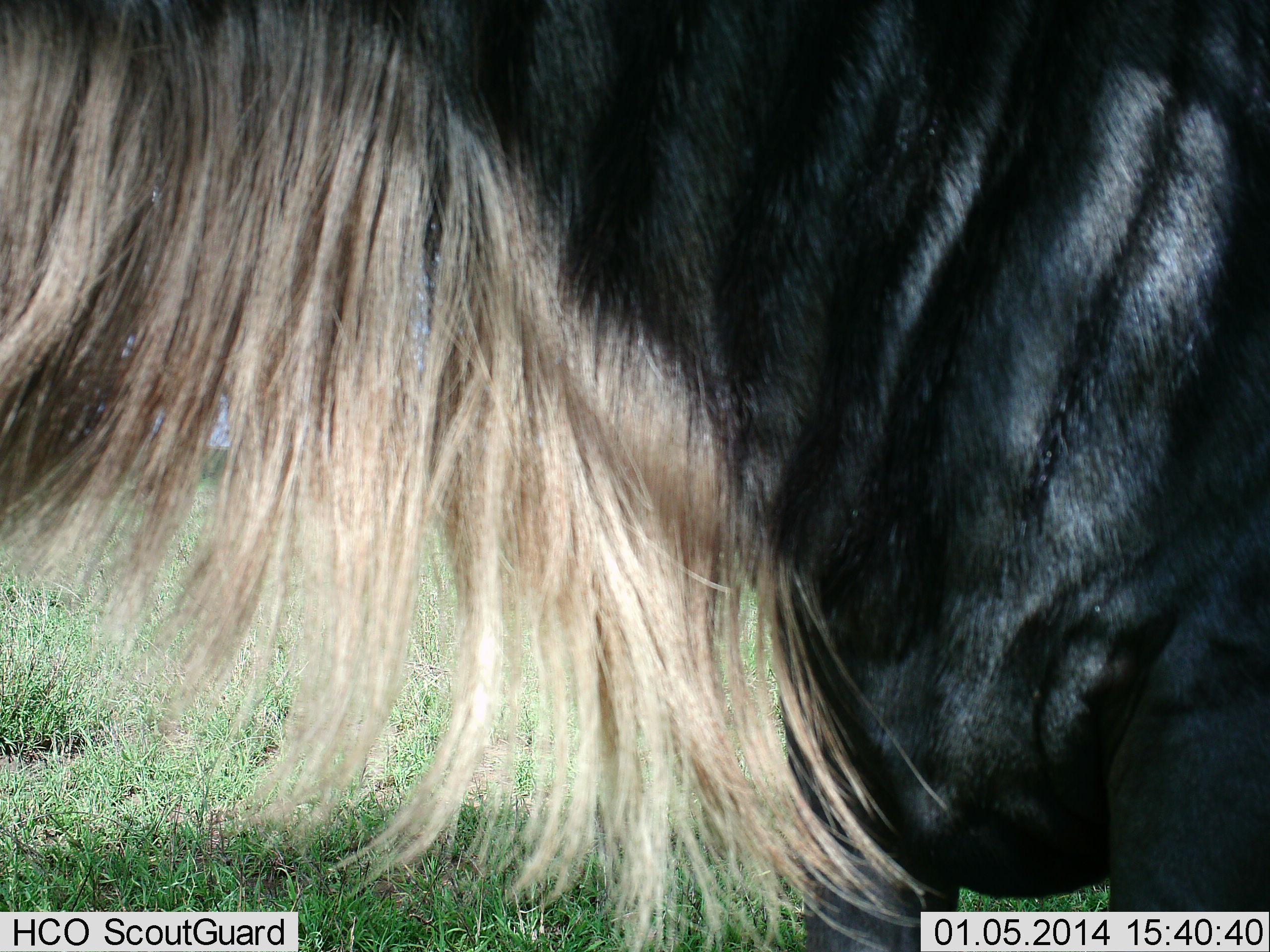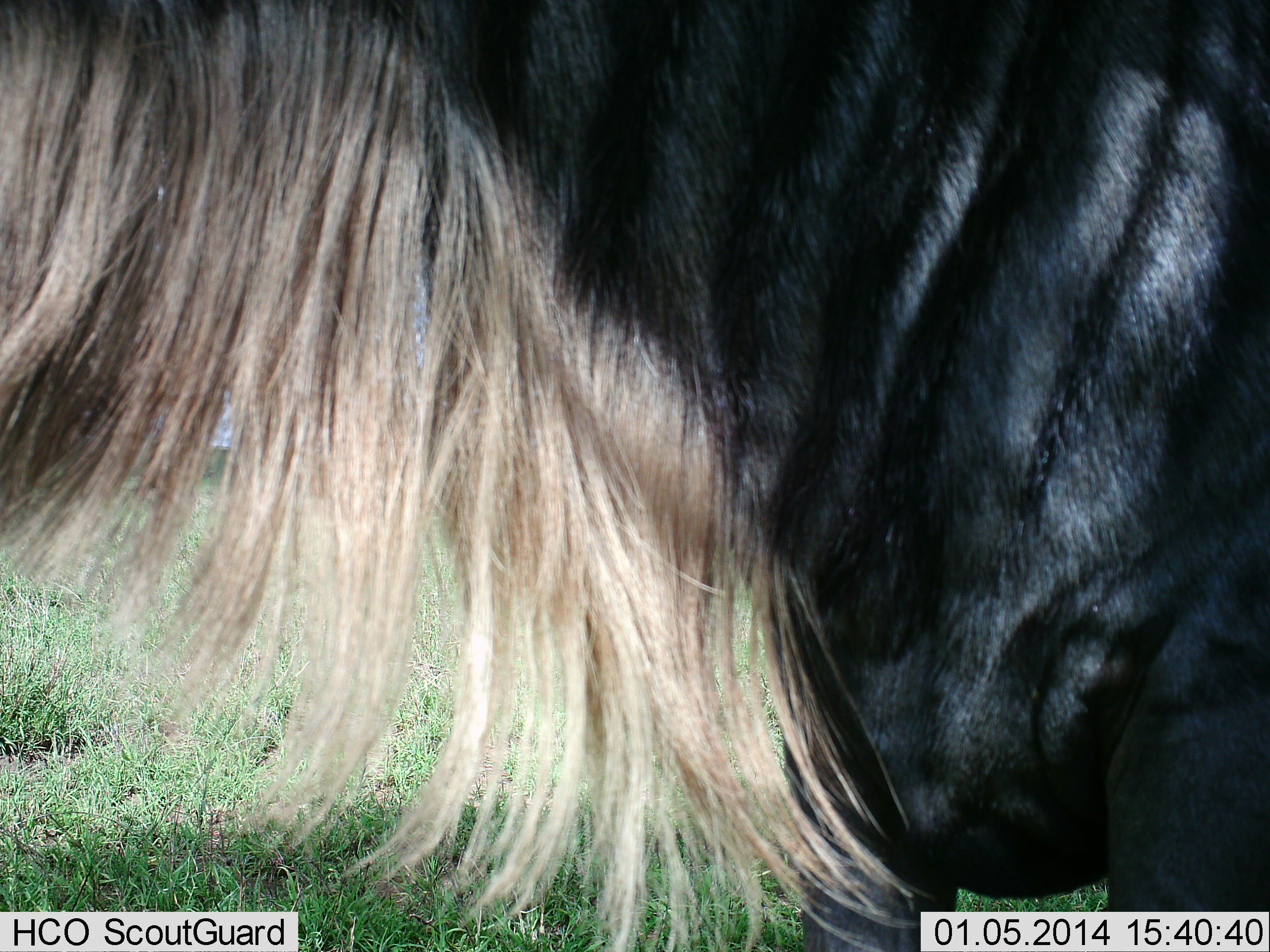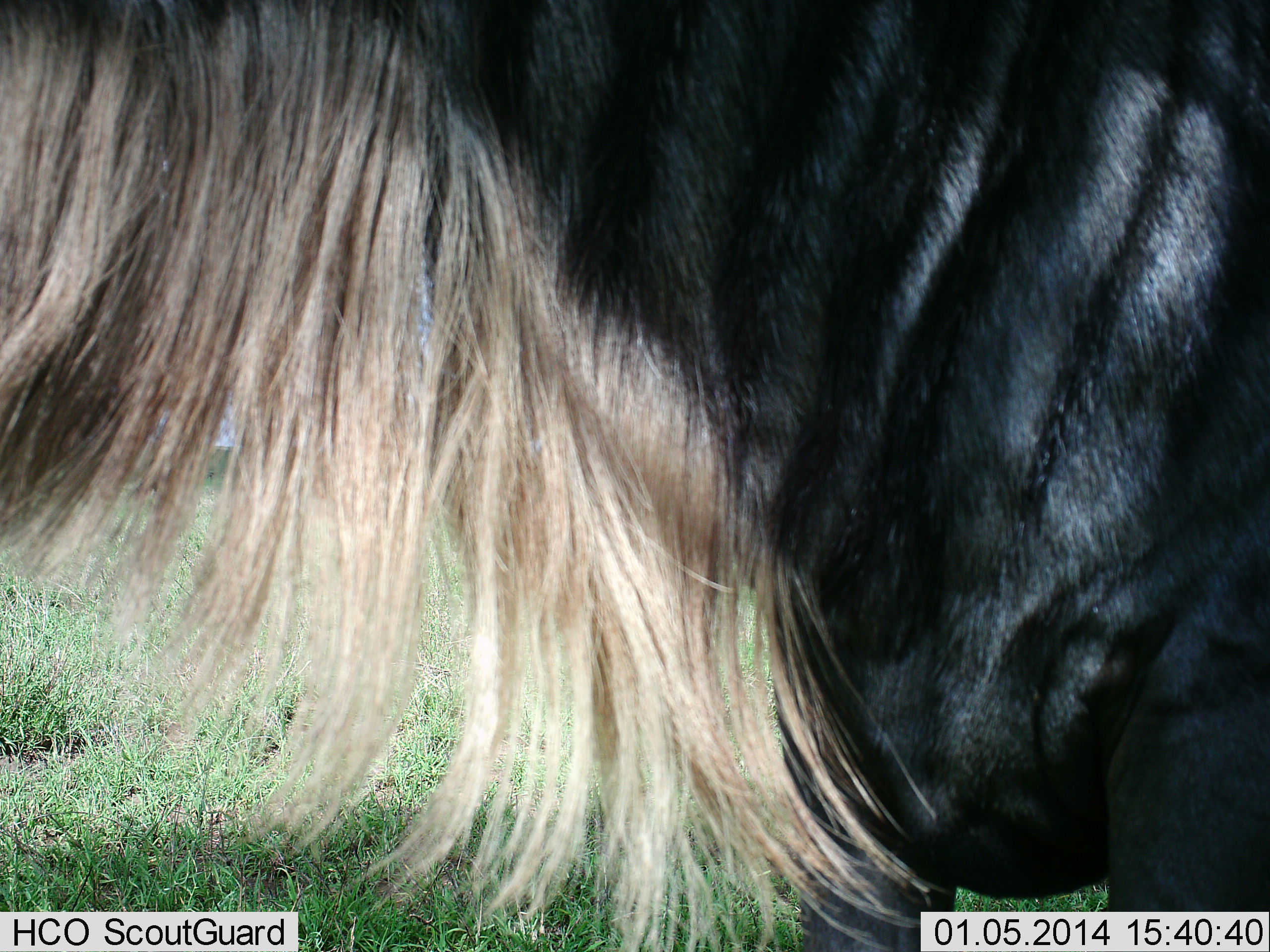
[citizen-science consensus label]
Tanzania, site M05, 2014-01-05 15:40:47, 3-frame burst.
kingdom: Animalia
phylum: Chordata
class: Mammalia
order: Artiodactyla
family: Bovidae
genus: Connochaetes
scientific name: Connochaetes taurinus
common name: blue wildebeest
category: wildebeest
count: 1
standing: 90%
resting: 0%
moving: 0%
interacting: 0%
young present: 0%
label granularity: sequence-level